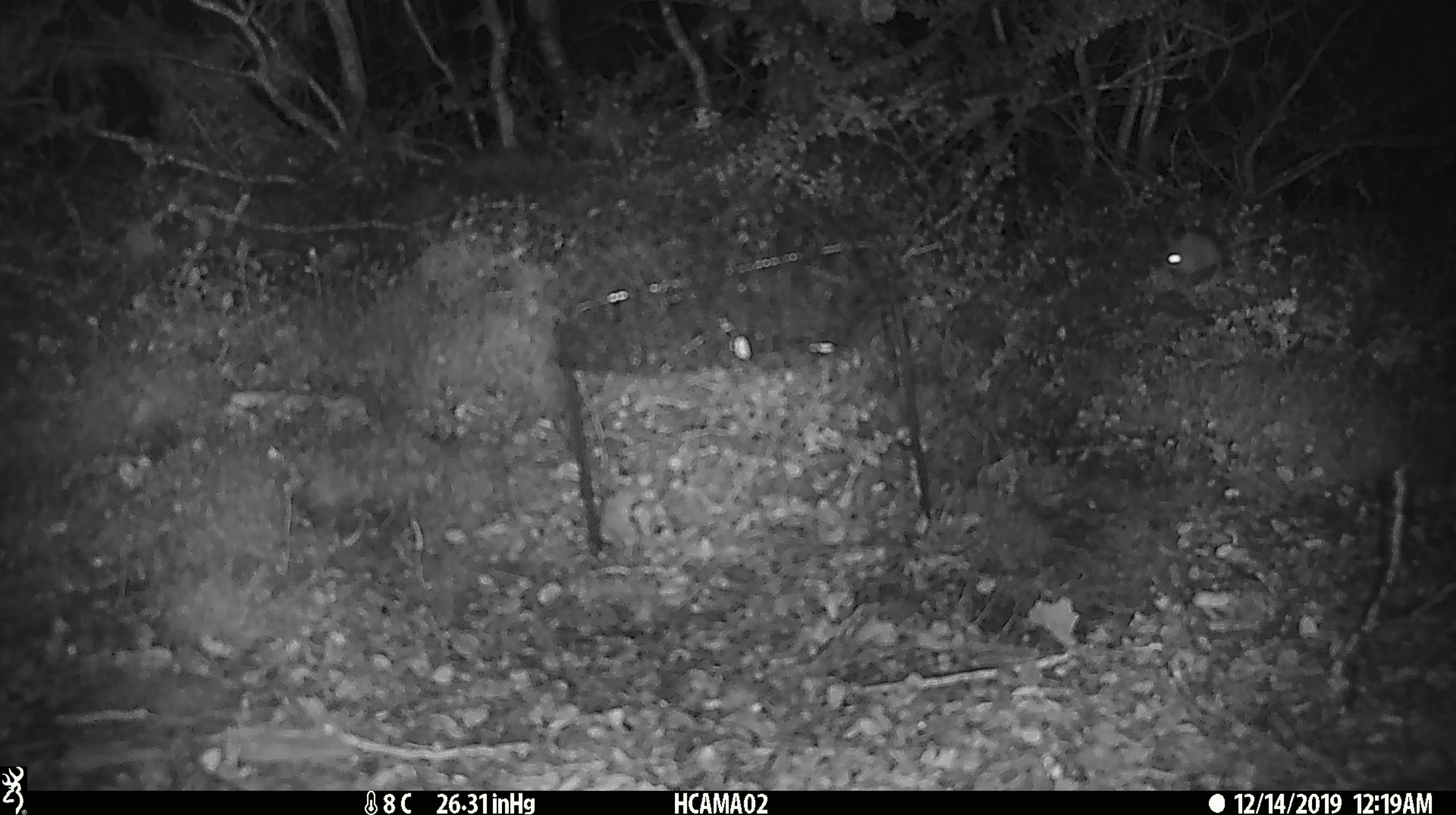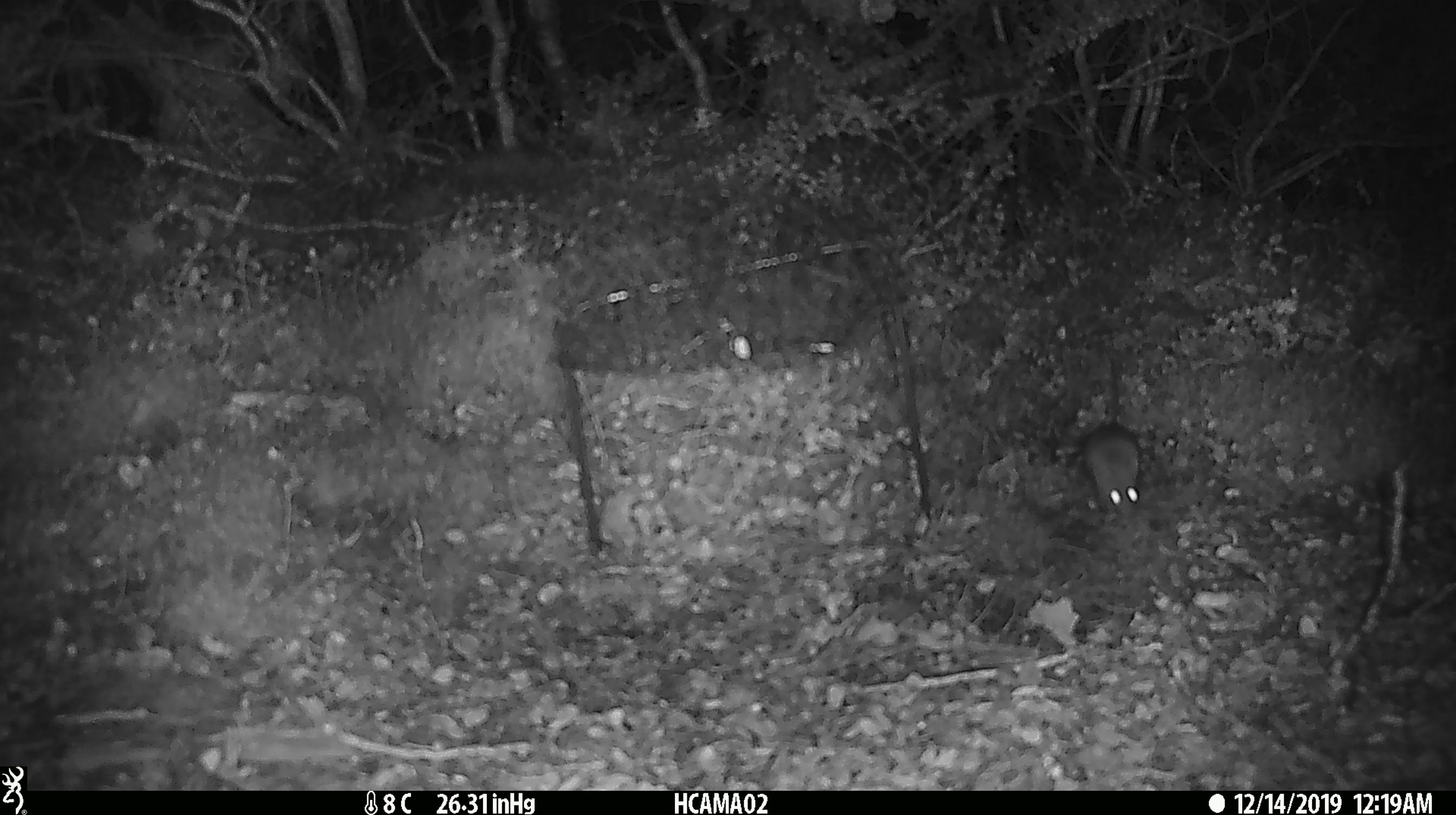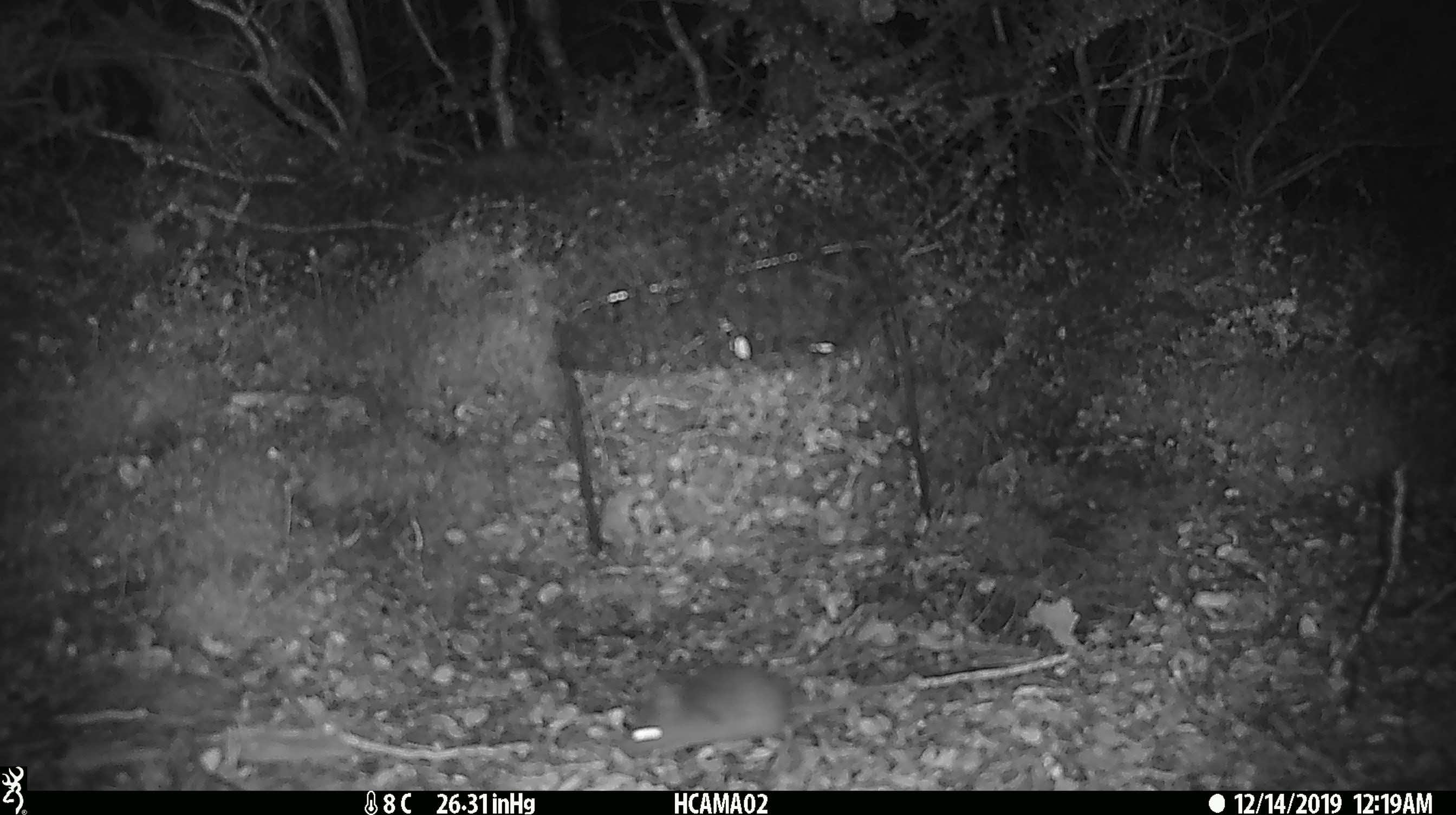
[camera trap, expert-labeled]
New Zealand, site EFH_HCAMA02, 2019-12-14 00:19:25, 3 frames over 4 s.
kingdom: Animalia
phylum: Chordata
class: Mammalia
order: Rodentia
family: Muridae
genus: Mus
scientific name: Mus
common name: mouse